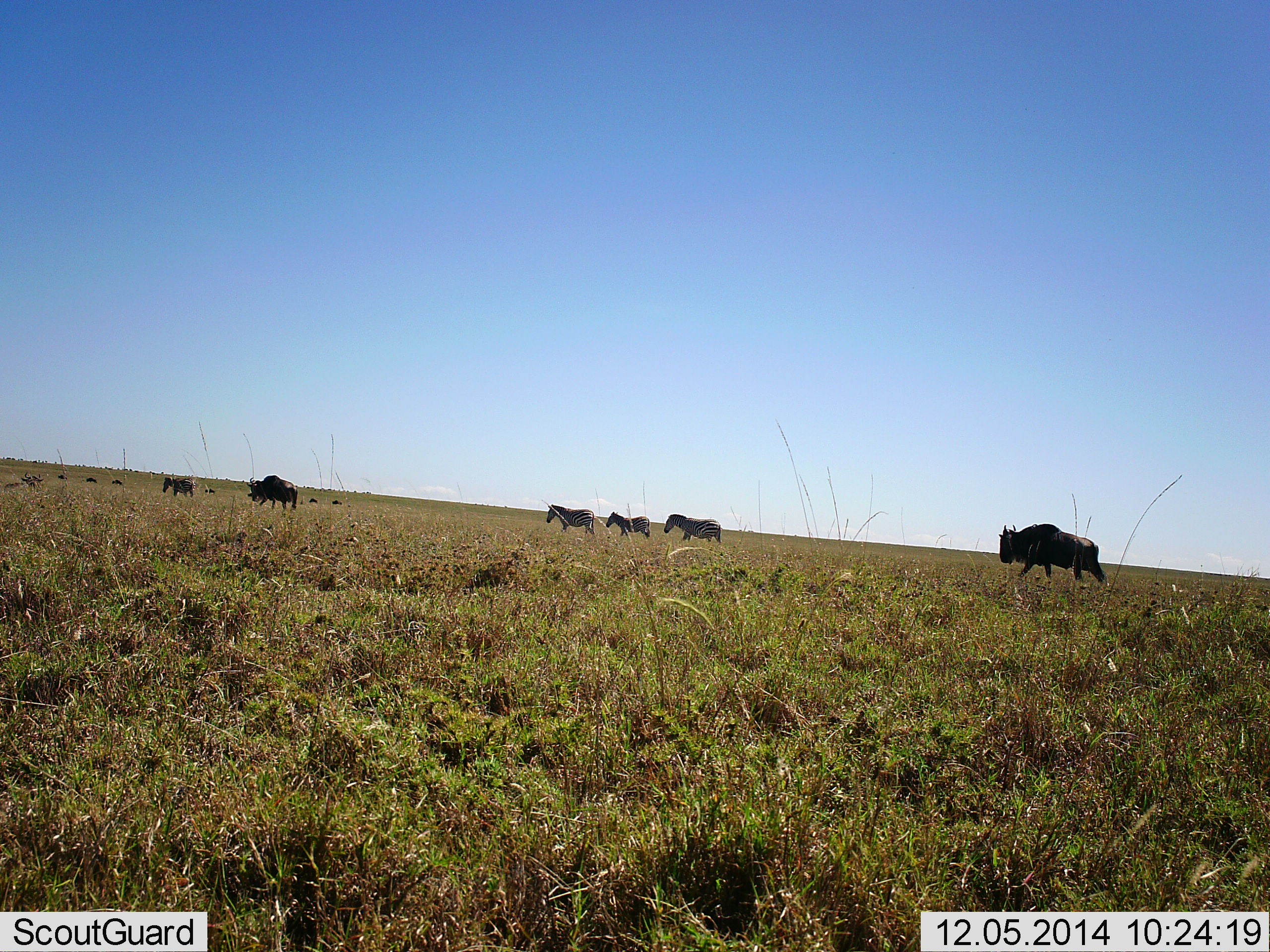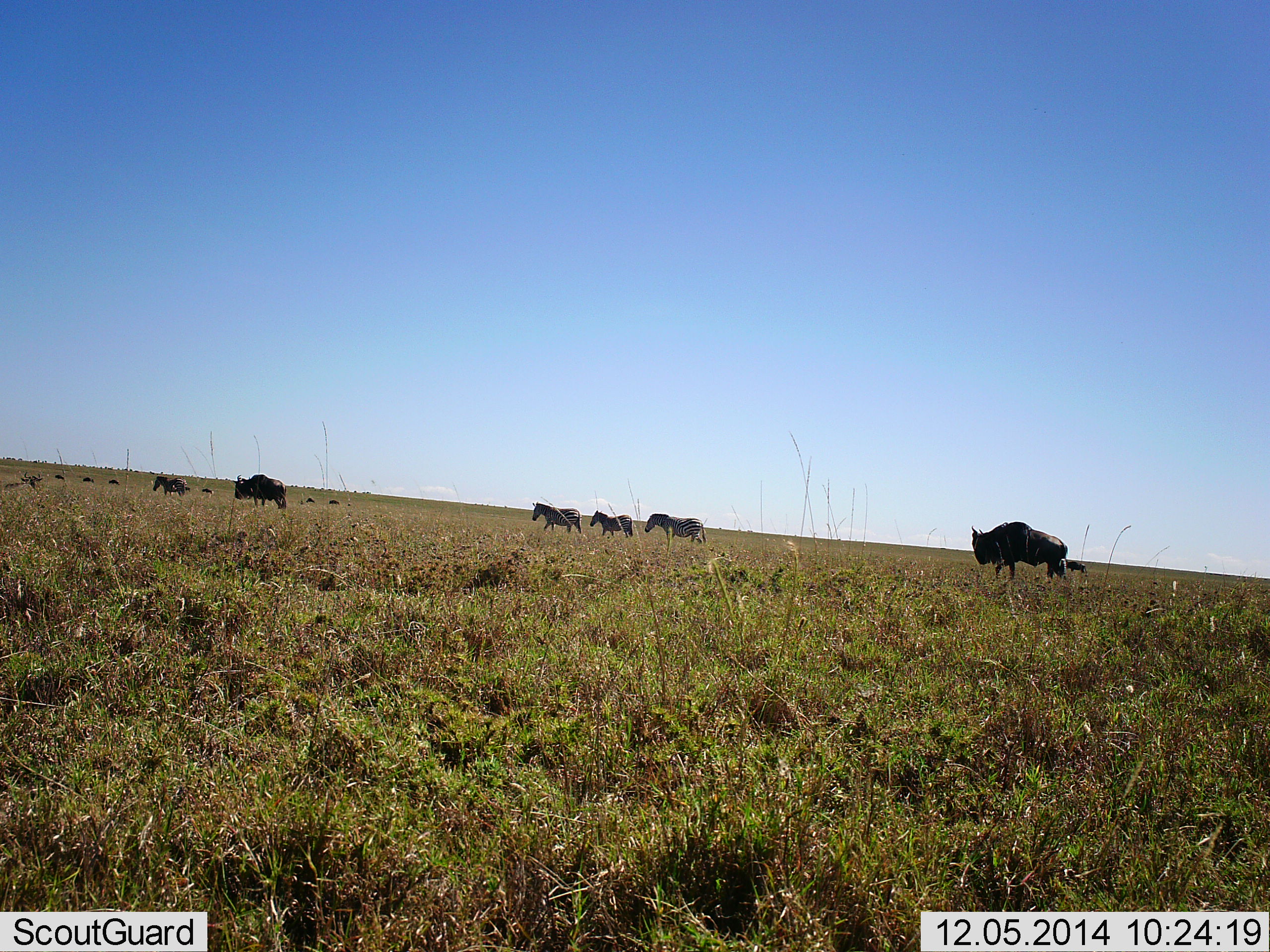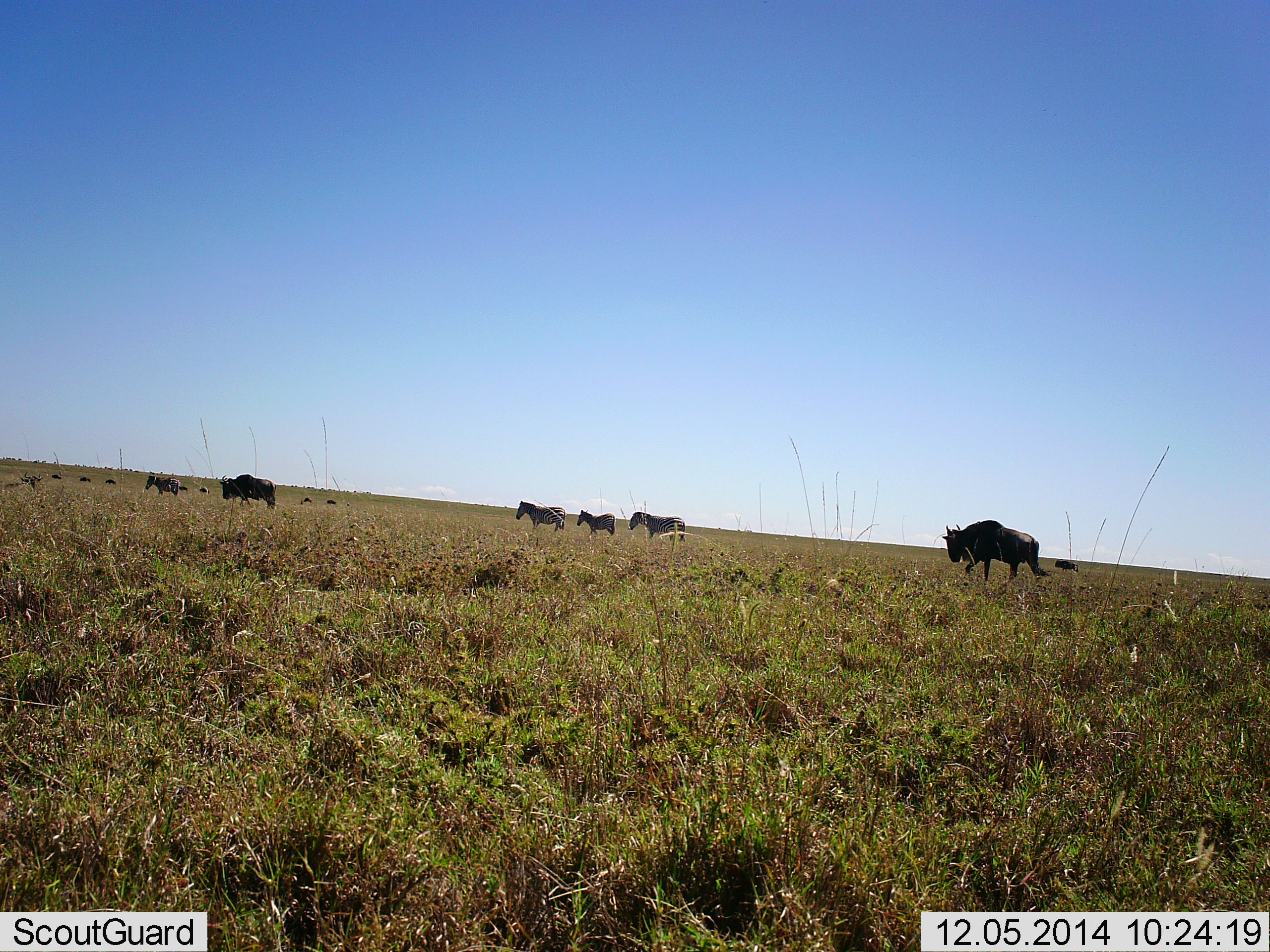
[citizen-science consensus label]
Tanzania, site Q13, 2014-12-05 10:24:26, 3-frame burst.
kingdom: Animalia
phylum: Chordata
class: Mammalia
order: Artiodactyla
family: Bovidae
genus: Connochaetes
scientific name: Connochaetes taurinus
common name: blue wildebeest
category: wildebeest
Wildebeest (blue wildebeest) (Connochaetes taurinus), count 8. Behavior (volunteer vote fractions): standing 8%, resting 8%, moving 92%, interacting 0%. Young present (vote fraction): 0%. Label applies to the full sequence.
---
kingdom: Animalia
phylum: Chordata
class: Mammalia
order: Perissodactyla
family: Equidae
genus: Equus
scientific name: Equus quagga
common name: plains zebra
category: zebra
Zebra (plains zebra) (Equus quagga), count 4. Behavior (volunteer vote fractions): standing 0%, resting 0%, moving 100%, interacting 9%. Young present (vote fraction): 0%. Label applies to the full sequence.